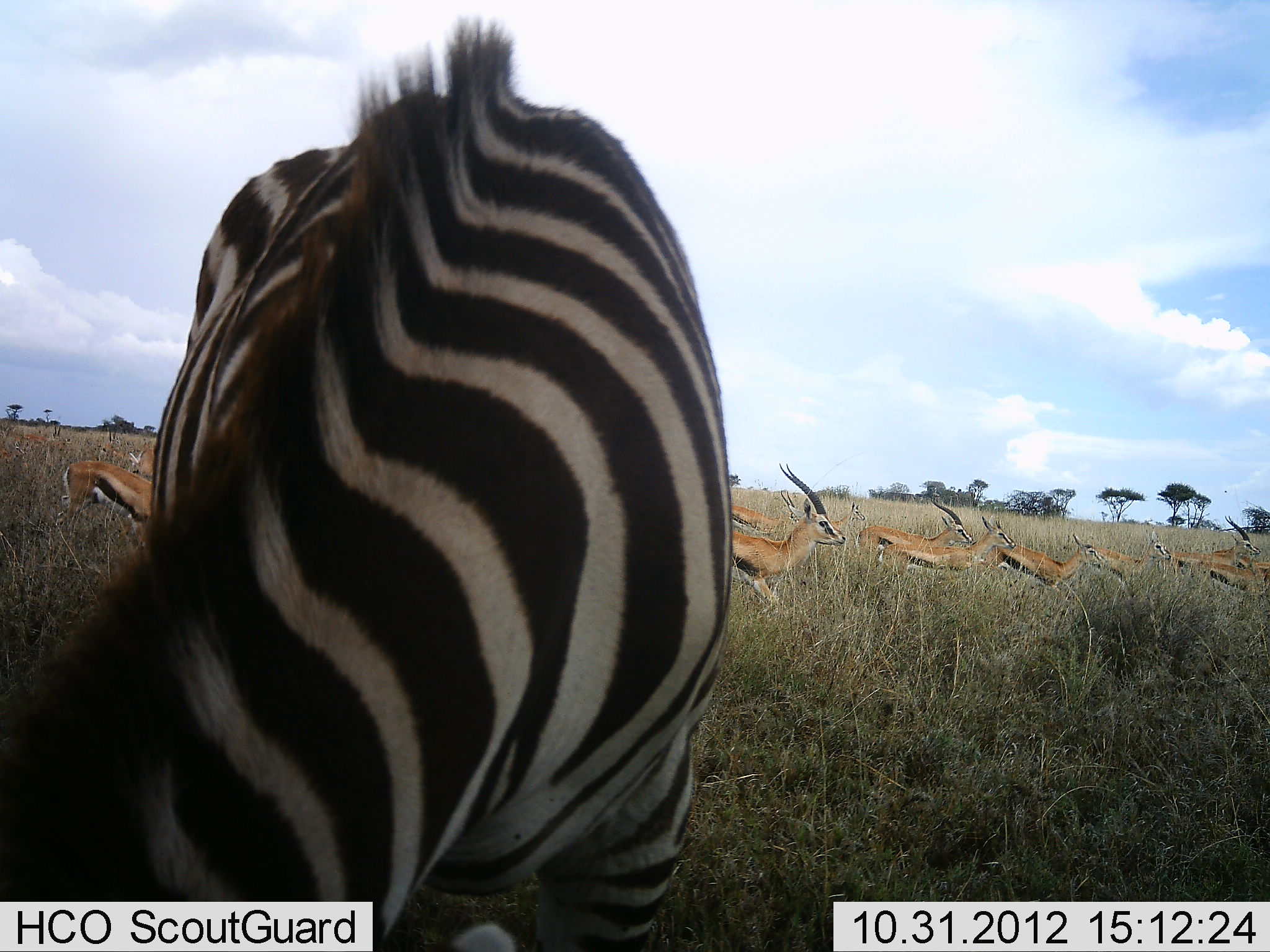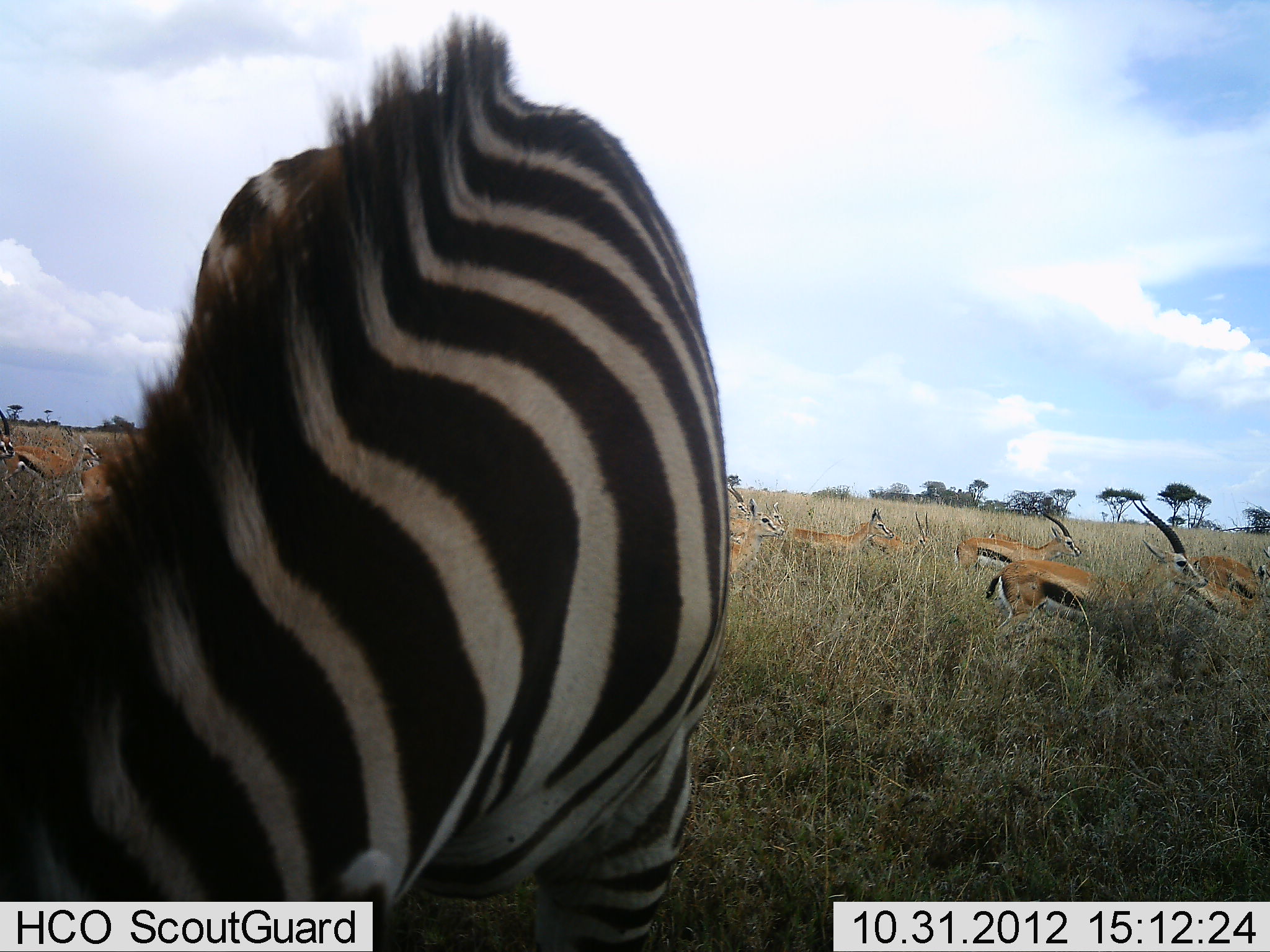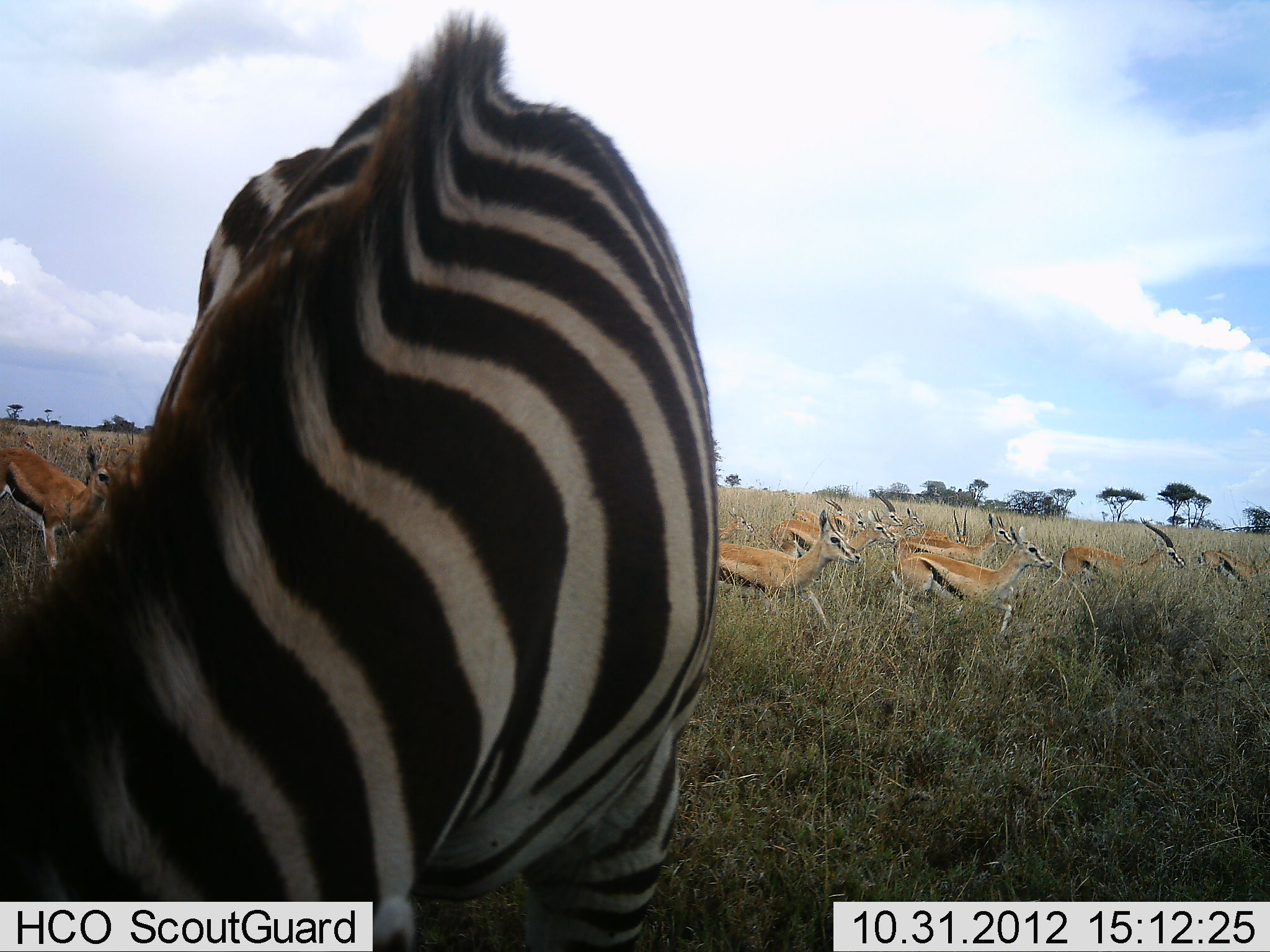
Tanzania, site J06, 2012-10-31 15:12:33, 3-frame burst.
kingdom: Animalia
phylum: Chordata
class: Mammalia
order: Artiodactyla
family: Bovidae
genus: Eudorcas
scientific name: Eudorcas thomsonii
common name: thomson's gazelle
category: gazellethomsons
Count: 11-50.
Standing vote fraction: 10%.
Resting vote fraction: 0%.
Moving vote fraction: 90%.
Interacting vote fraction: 0%.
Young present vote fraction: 0%.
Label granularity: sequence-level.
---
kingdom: Animalia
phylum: Chordata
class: Mammalia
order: Perissodactyla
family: Equidae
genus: Equus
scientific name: Equus quagga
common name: plains zebra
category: zebra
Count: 1.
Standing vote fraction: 36%.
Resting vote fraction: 0%.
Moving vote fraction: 9%.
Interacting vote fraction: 0%.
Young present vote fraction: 0%.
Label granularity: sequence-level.